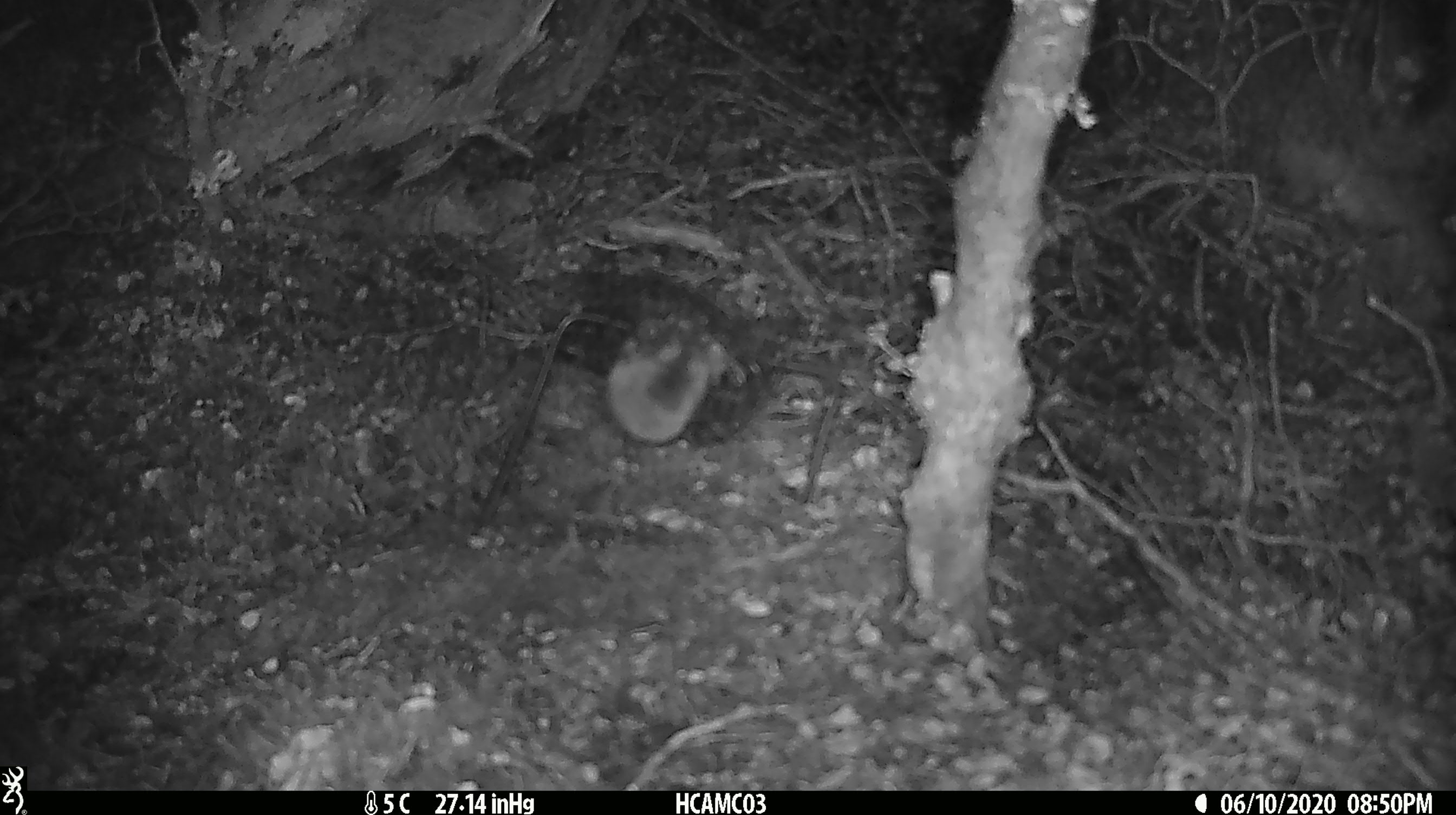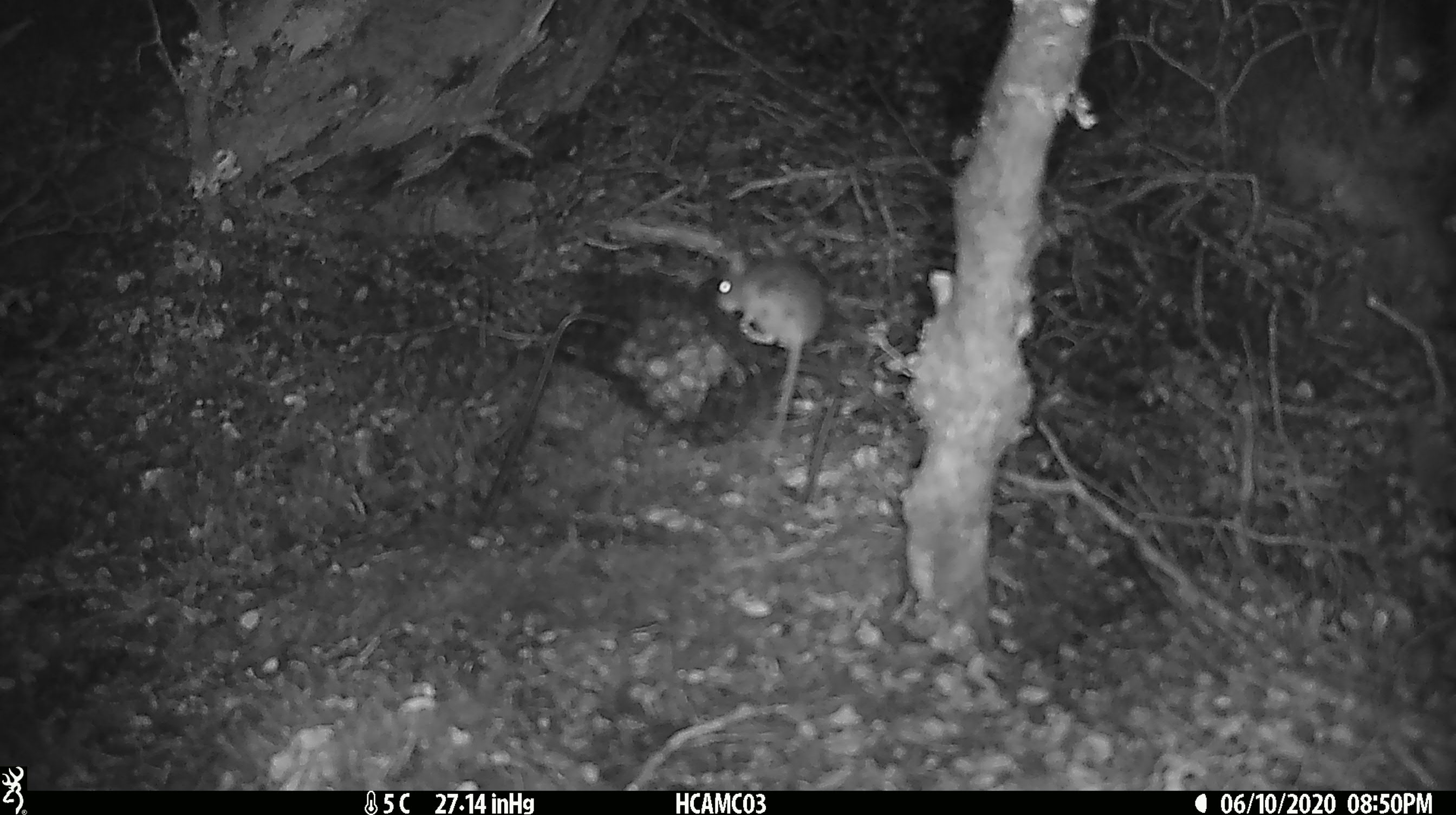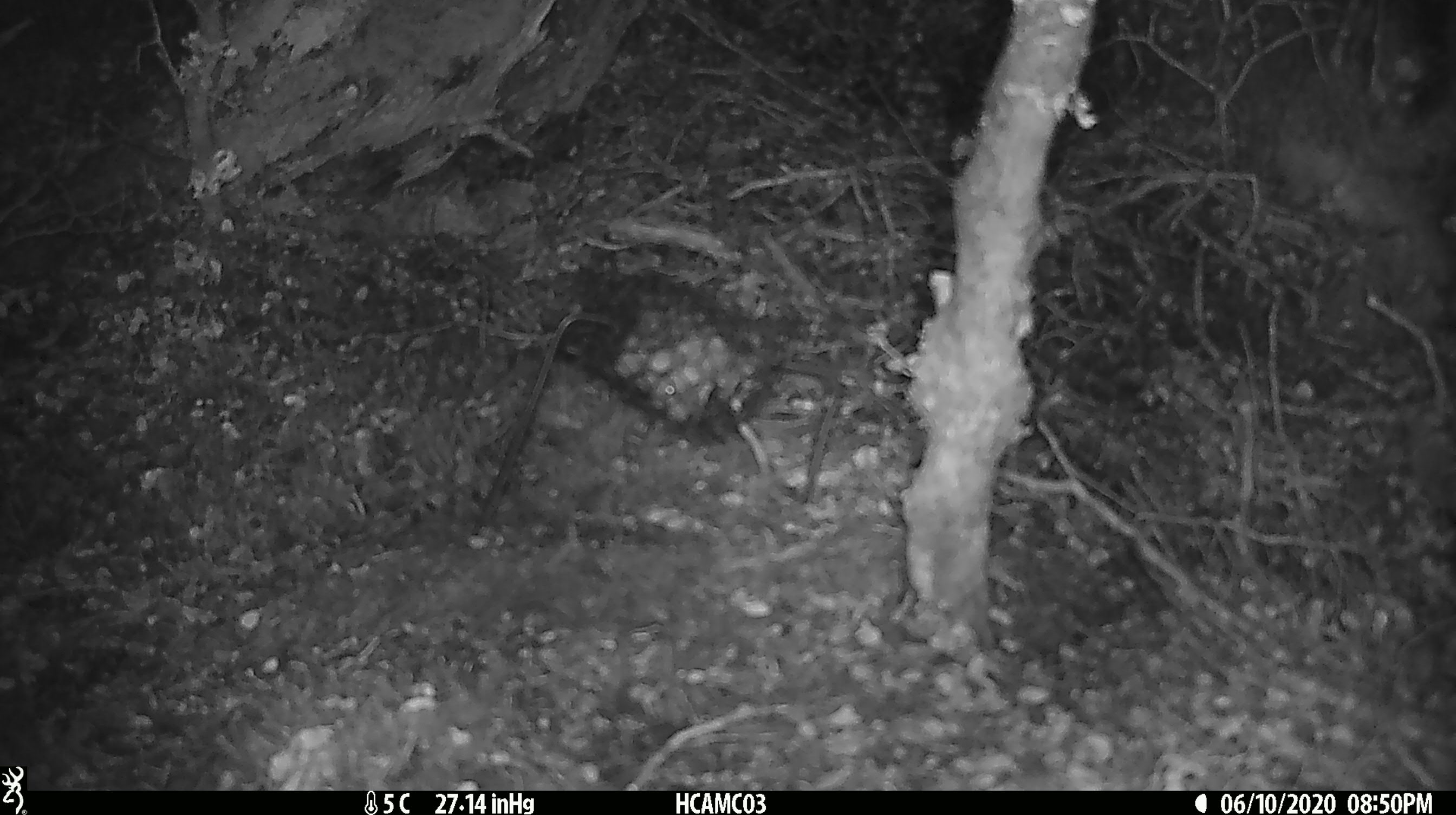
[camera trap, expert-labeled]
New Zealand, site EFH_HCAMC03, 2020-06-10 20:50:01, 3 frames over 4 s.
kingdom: Animalia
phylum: Chordata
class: Mammalia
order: Rodentia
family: Muridae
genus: Mus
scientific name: Mus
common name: mouse